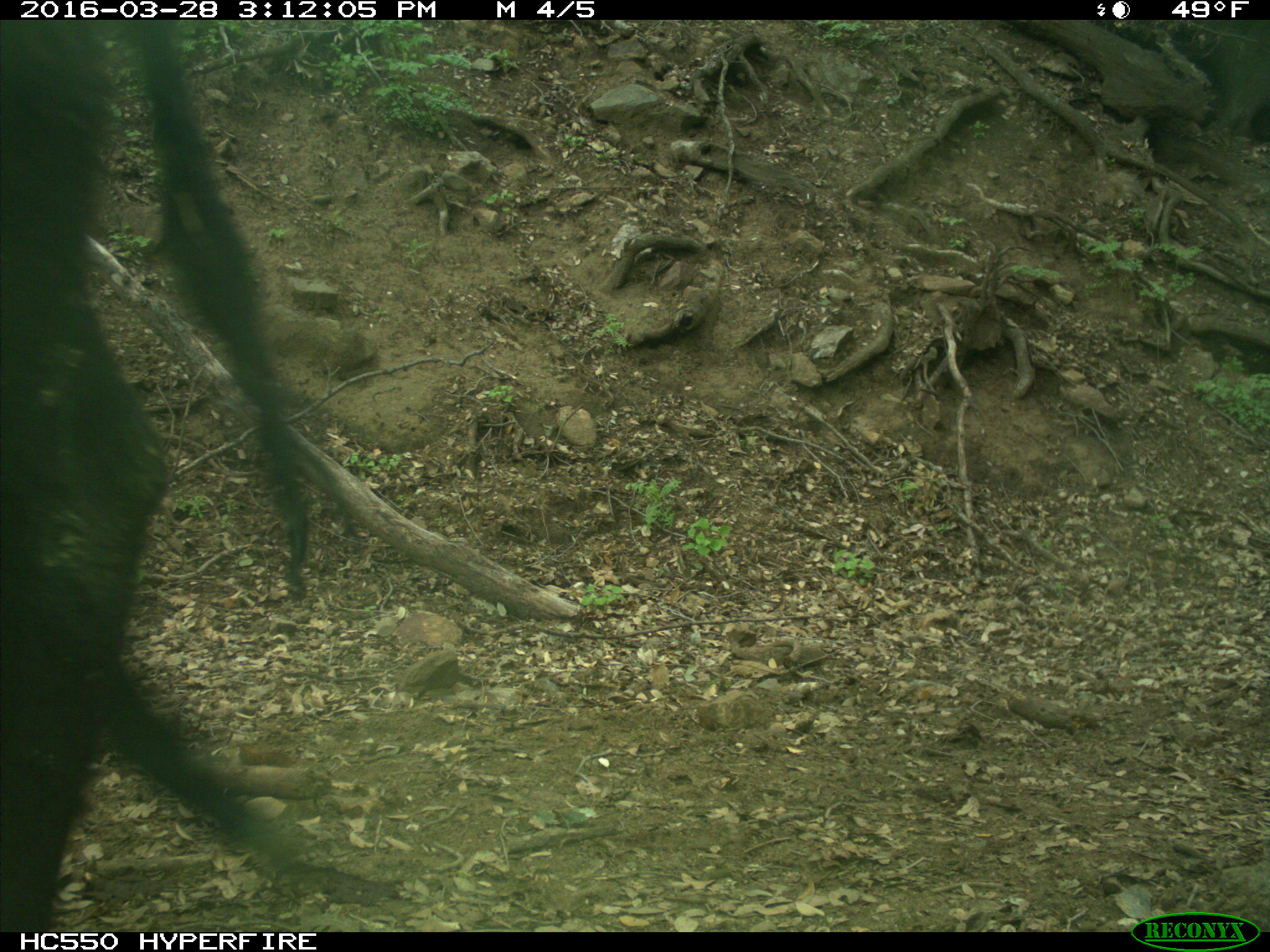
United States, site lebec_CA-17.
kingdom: Animalia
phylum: Chordata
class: Mammalia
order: Artiodactyla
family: Bovidae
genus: Bos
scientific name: Bos taurus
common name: domestic cow